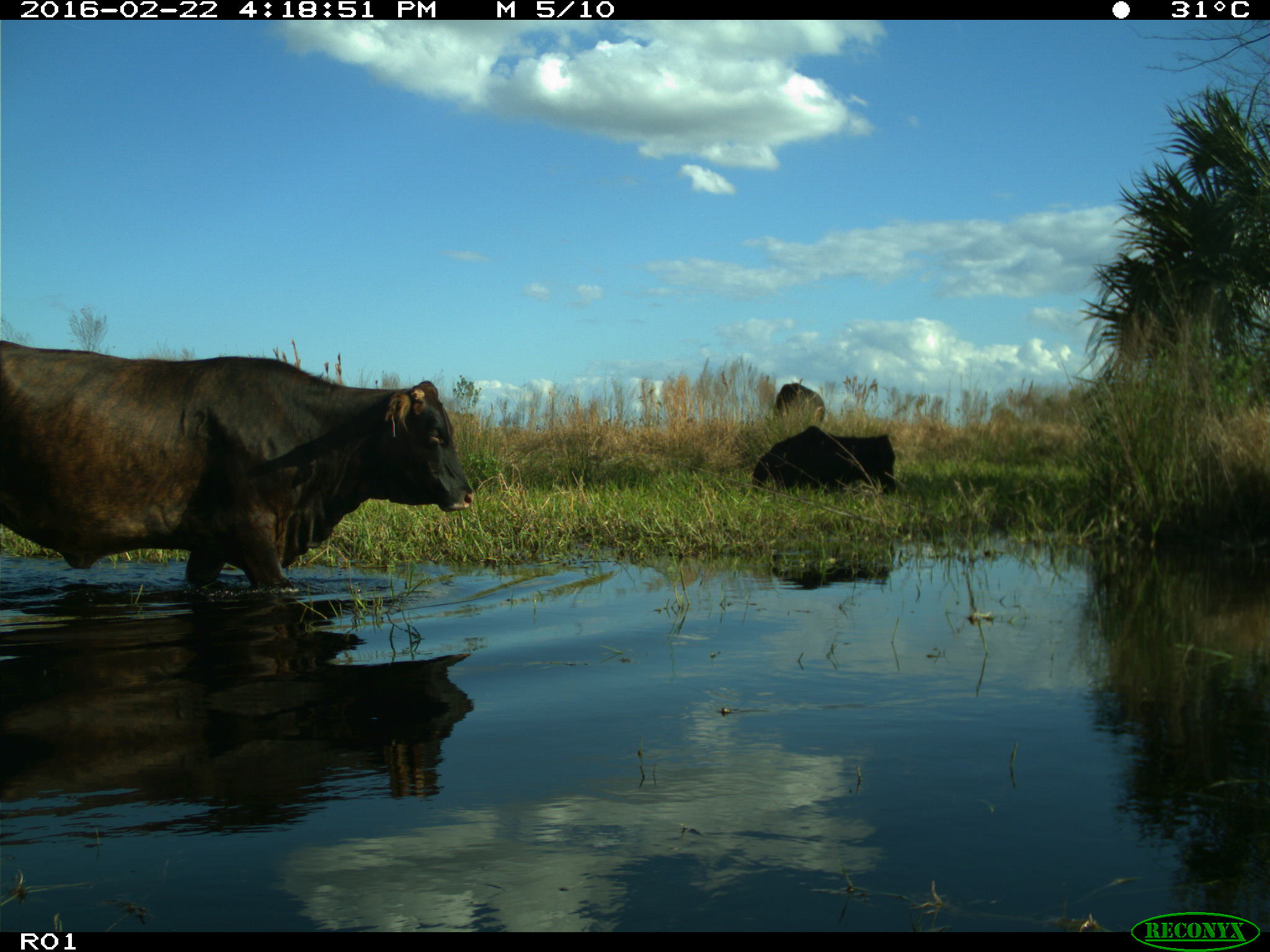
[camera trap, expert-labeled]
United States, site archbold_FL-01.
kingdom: Animalia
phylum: Chordata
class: Mammalia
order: Artiodactyla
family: Bovidae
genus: Bos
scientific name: Bos taurus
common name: domestic cow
Bos taurus (domestic cow).